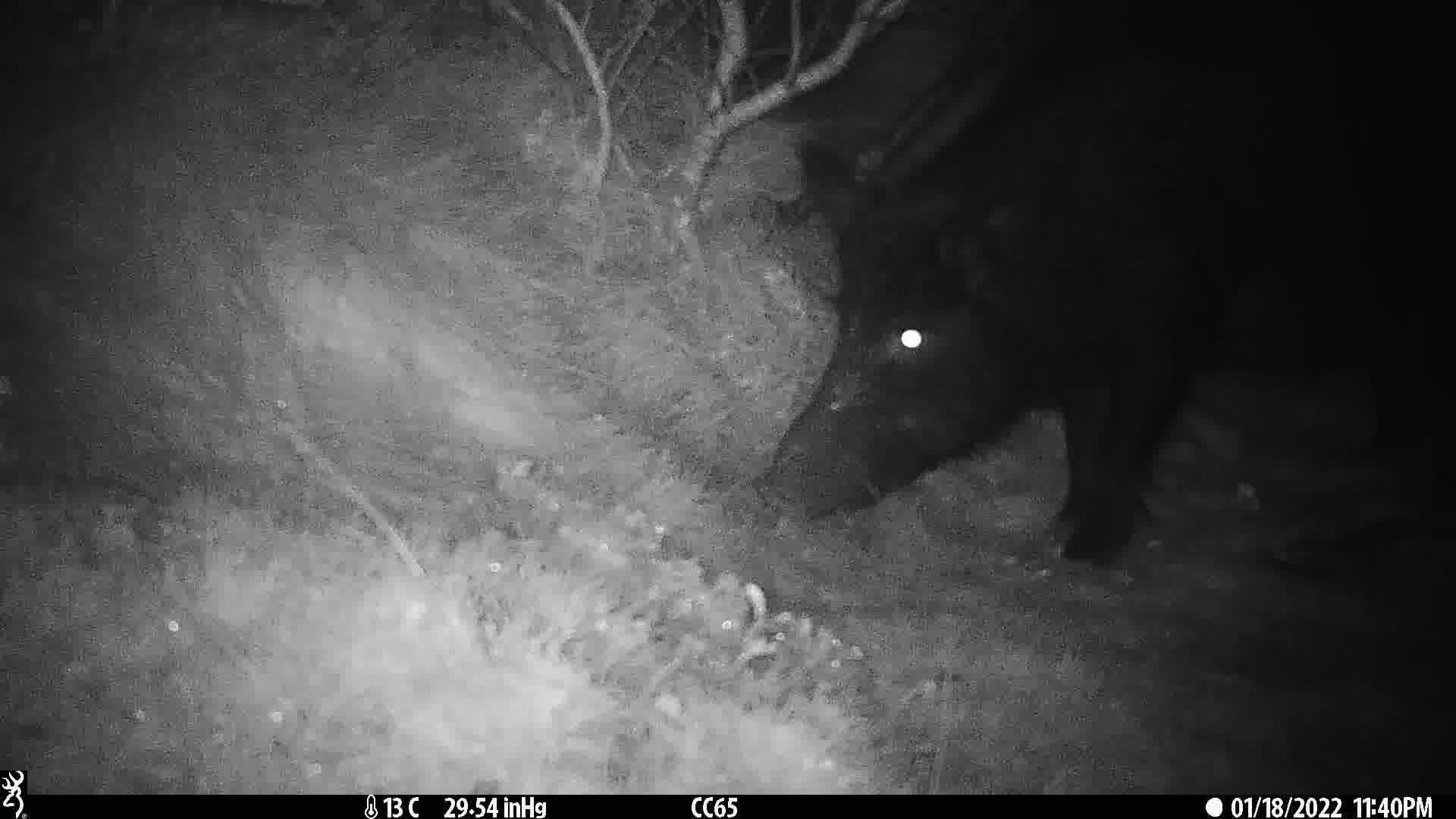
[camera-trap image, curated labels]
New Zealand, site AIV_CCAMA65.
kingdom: Animalia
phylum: Chordata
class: Mammalia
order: Artiodactyla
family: Suidae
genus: Sus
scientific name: Sus scrofa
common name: pig